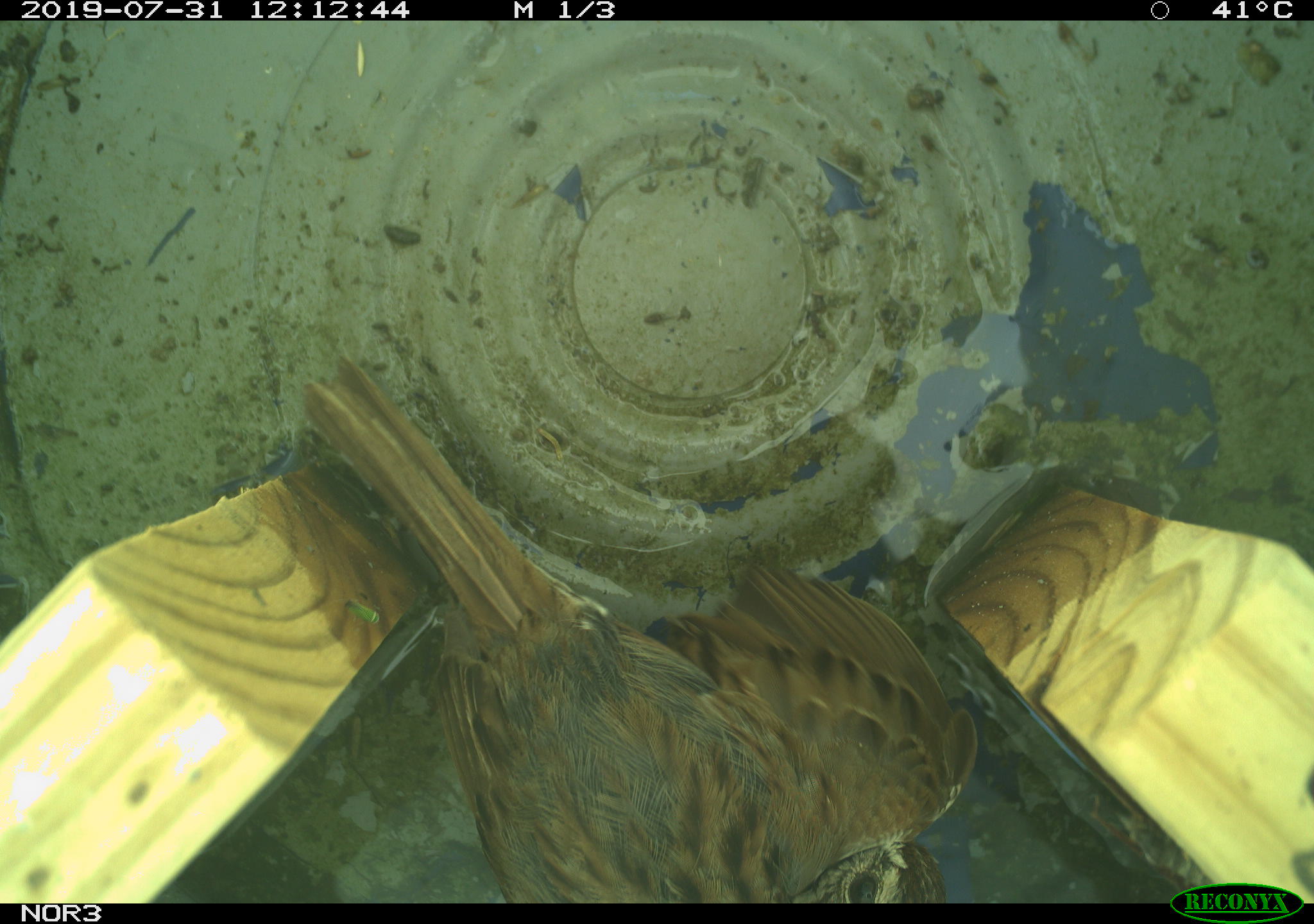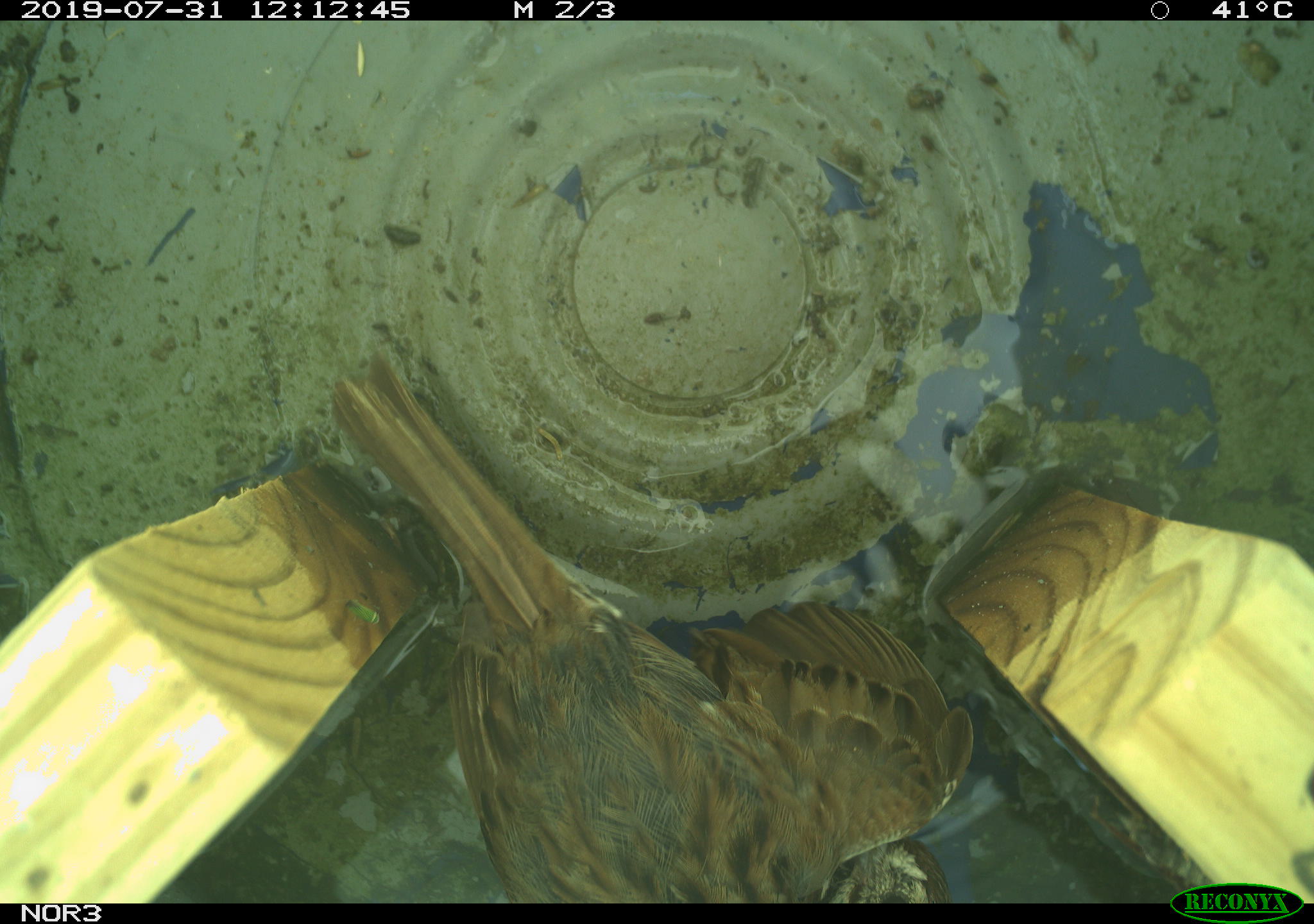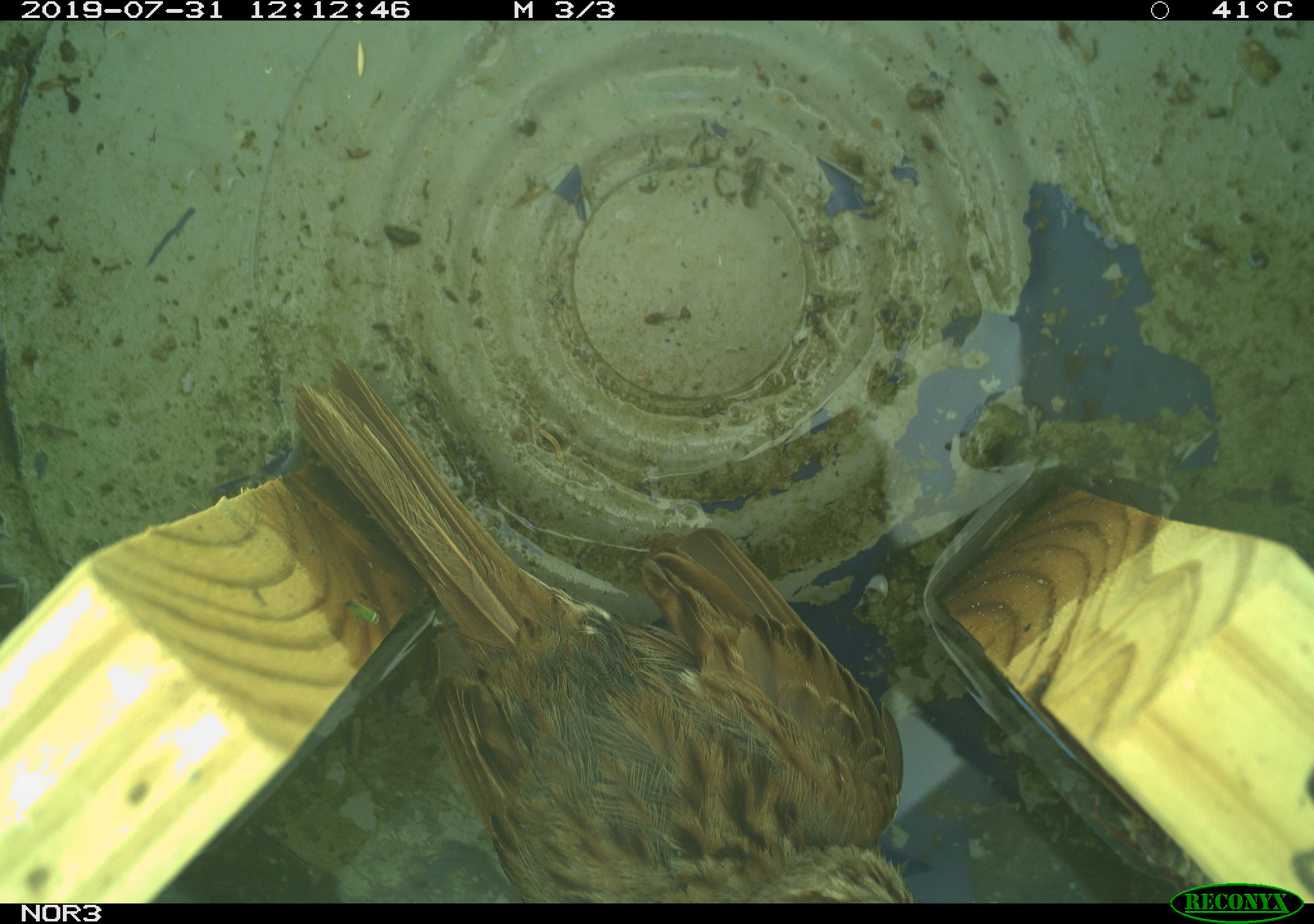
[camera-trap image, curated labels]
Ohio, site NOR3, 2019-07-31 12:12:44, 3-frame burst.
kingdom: Animalia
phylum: Chordata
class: Aves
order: Passeriformes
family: Passerellidae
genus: Melospiza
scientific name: Melospiza melodia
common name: song sparrow